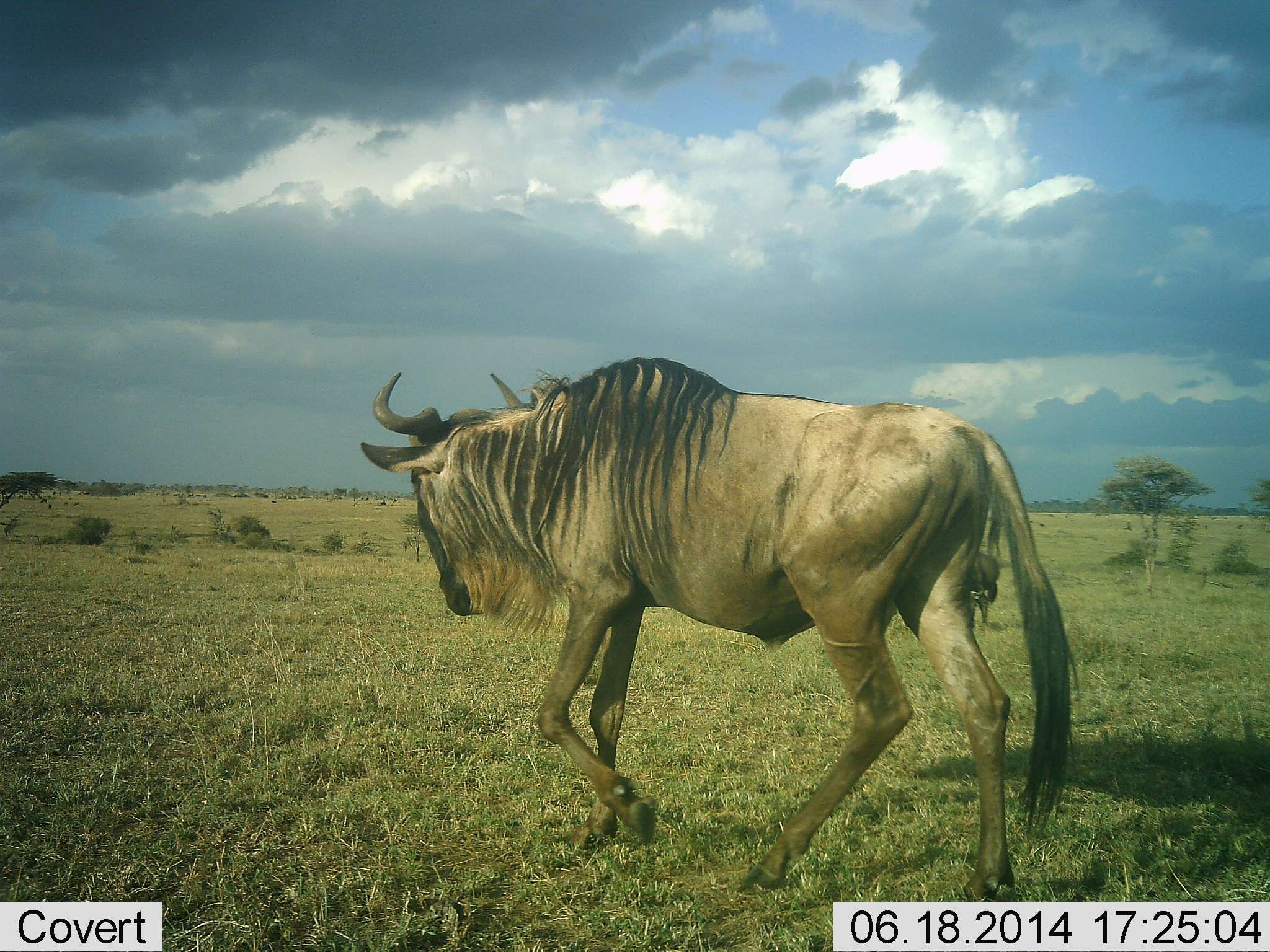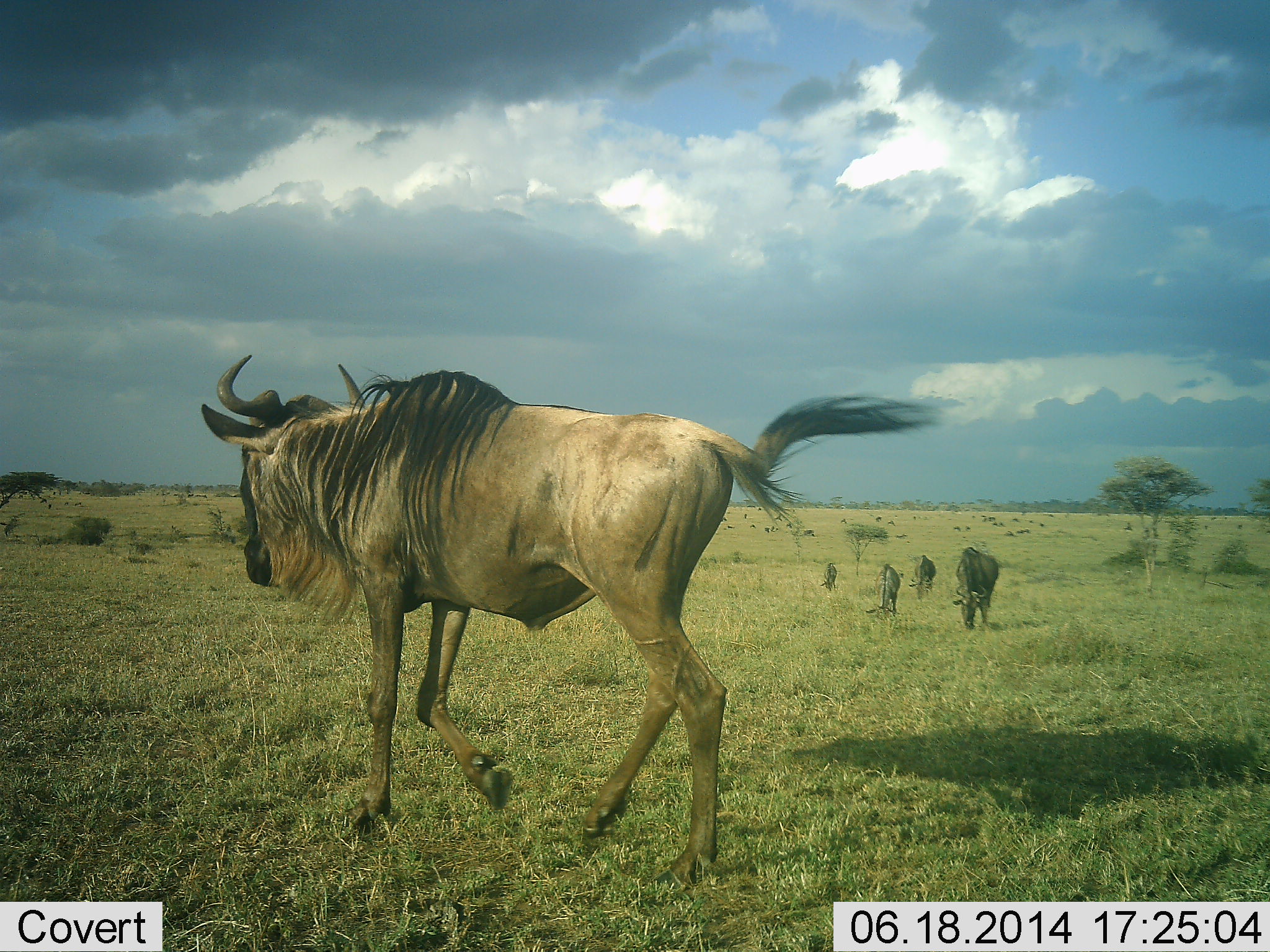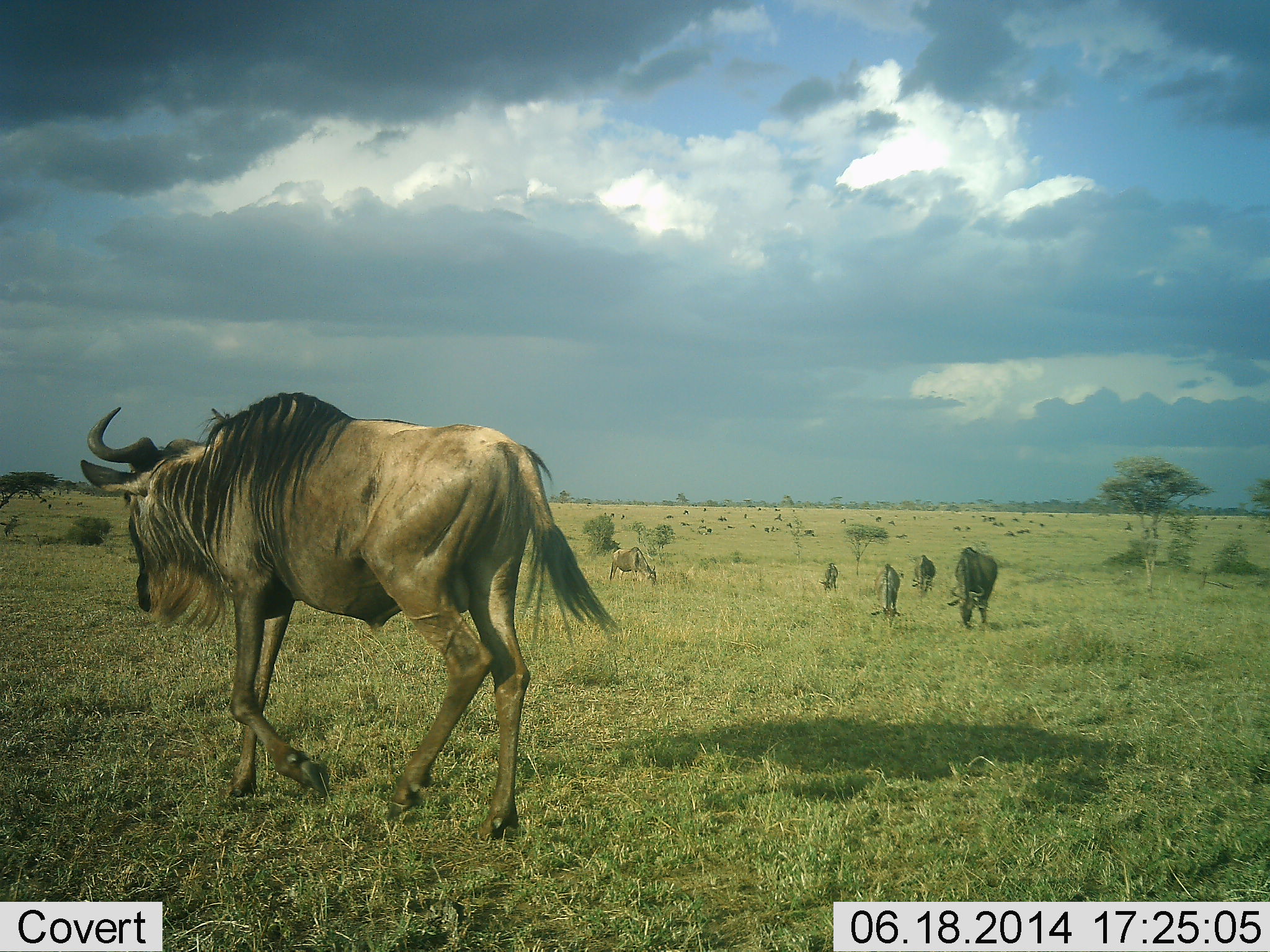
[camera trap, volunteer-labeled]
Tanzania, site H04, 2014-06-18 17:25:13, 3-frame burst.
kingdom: Animalia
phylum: Chordata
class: Mammalia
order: Artiodactyla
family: Bovidae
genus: Connochaetes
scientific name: Connochaetes taurinus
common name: blue wildebeest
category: wildebeest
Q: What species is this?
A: Wildebeest (blue wildebeest) (Connochaetes taurinus).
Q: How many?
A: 5.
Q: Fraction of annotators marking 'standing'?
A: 60%.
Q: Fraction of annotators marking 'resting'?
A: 10%.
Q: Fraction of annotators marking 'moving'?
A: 80%.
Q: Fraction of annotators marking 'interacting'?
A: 10%.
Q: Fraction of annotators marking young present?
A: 0%.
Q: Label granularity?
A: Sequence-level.